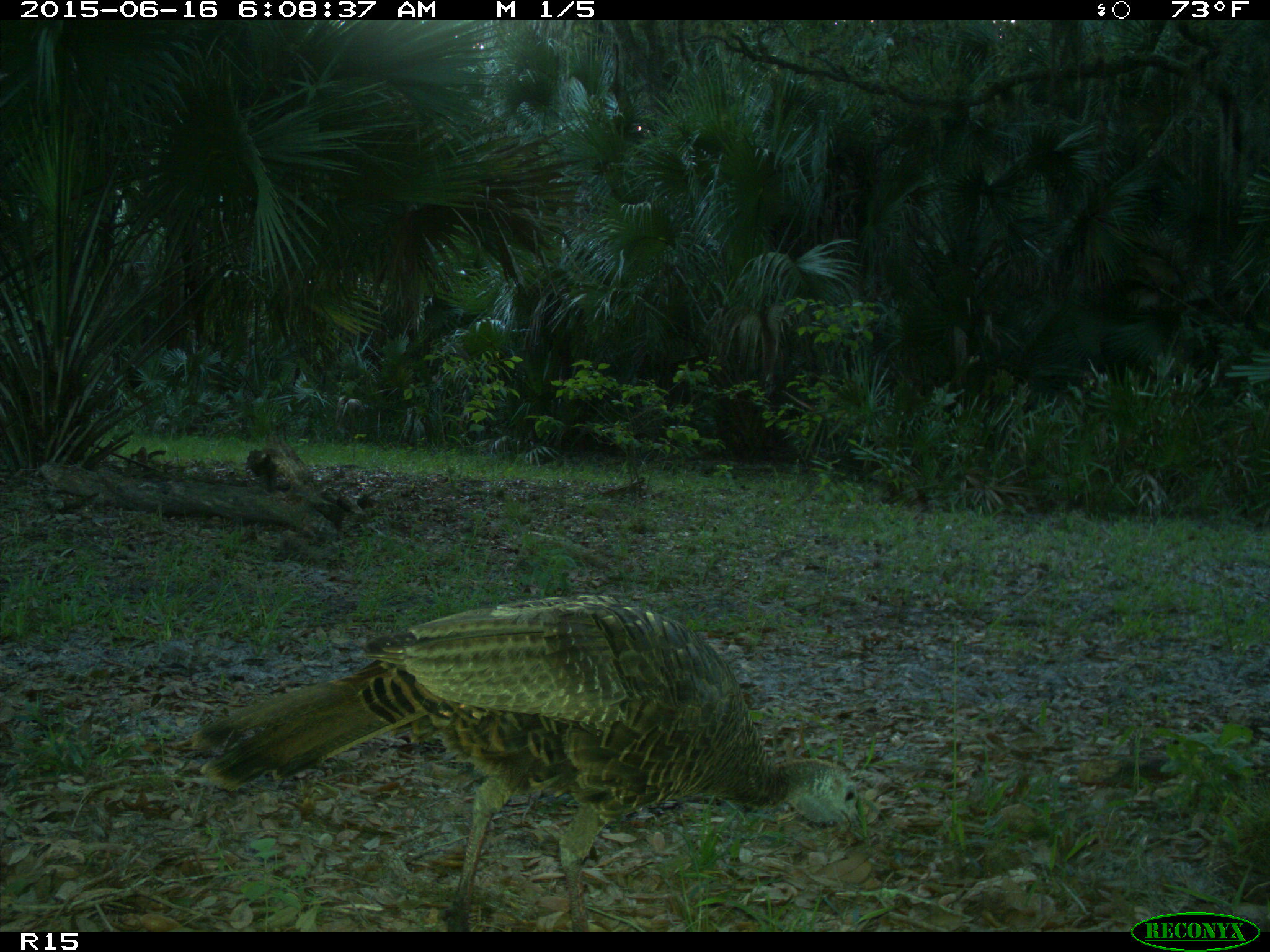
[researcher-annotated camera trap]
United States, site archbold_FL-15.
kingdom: Animalia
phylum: Chordata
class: Aves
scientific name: Aves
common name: birds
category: unidentified bird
Unidentified bird (birds) (Aves).